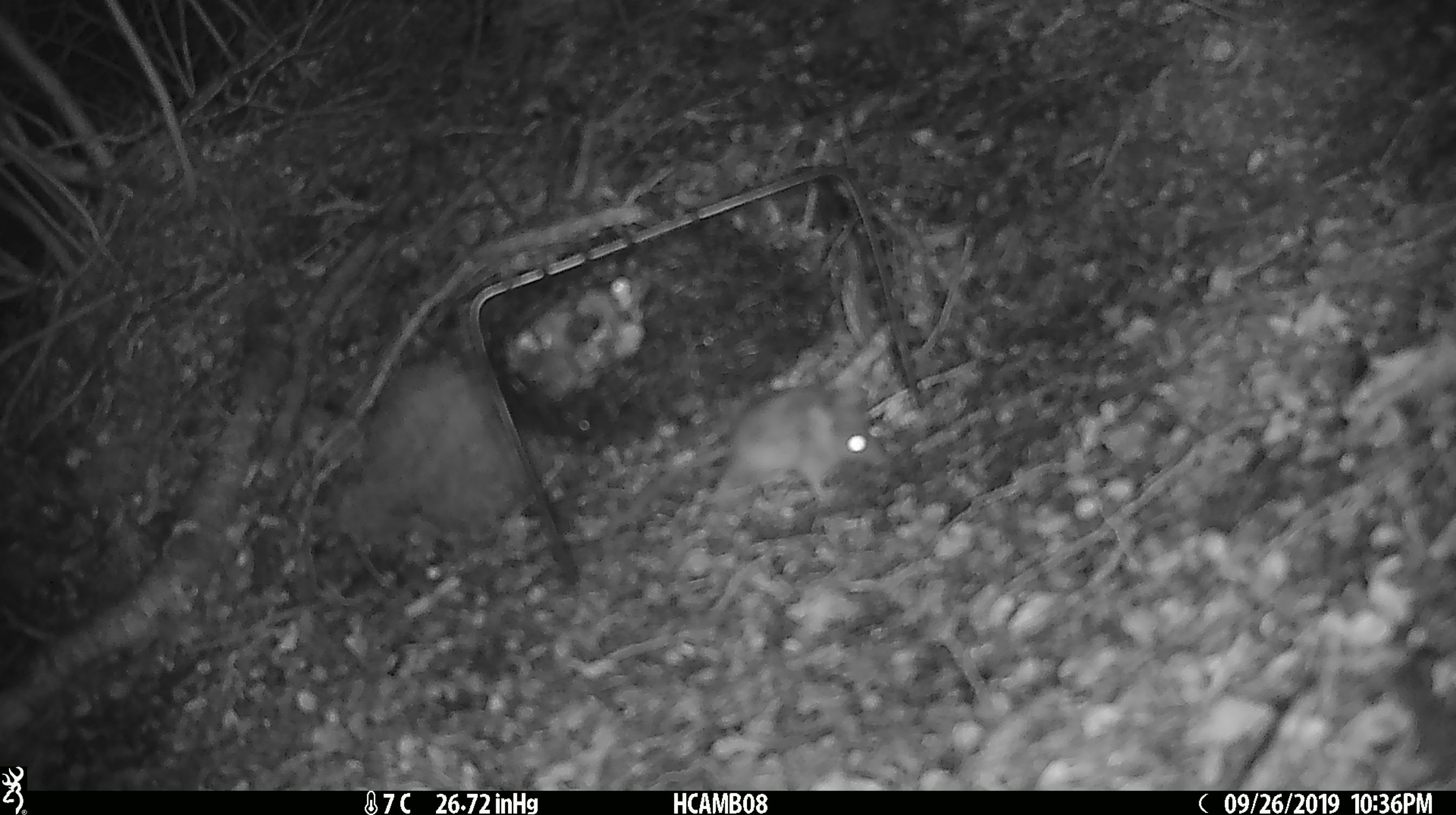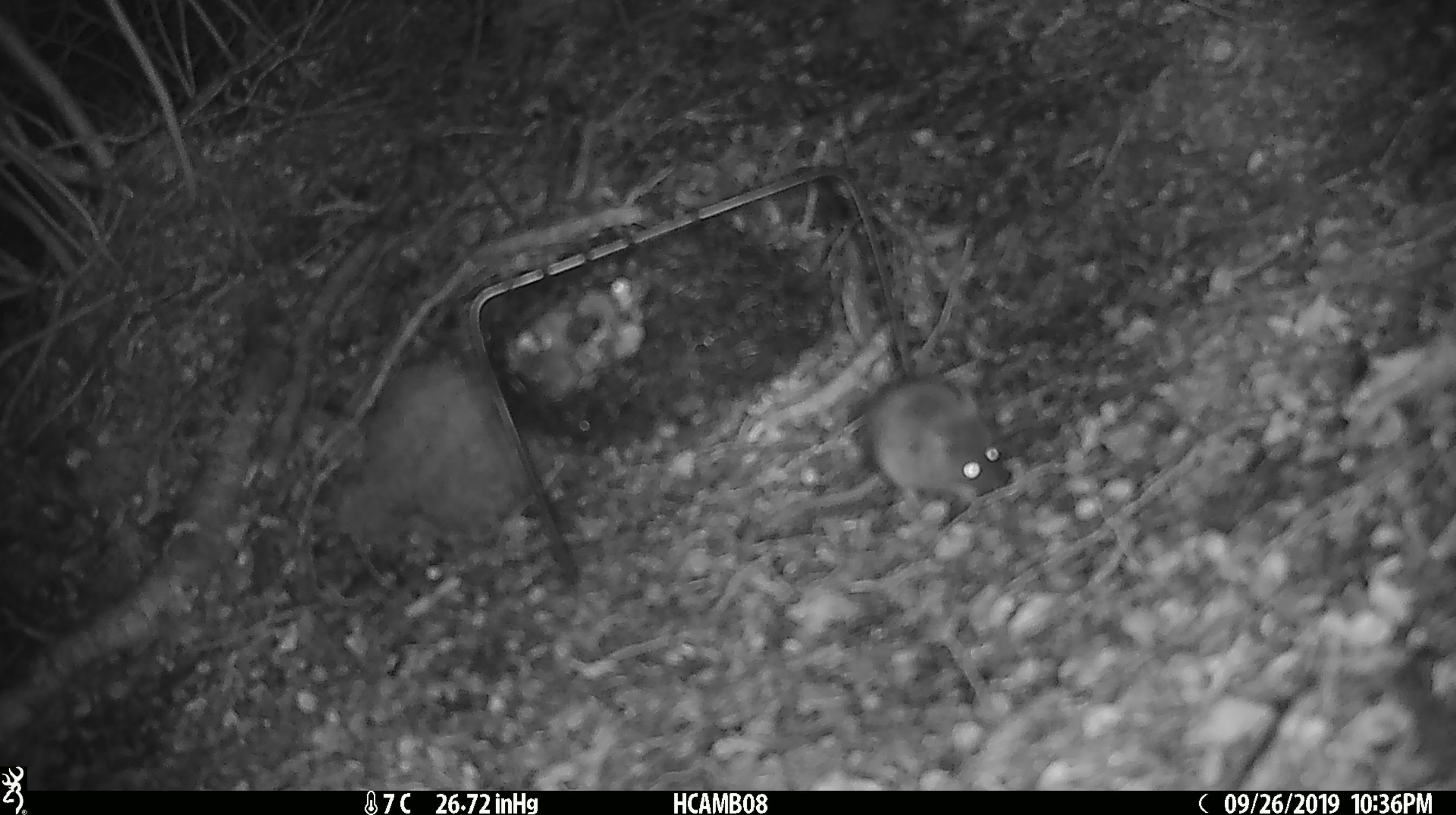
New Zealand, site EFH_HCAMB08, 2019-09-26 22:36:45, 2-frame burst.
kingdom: Animalia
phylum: Chordata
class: Mammalia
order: Rodentia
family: Muridae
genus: Mus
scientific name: Mus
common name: mouse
Mouse (Mus).